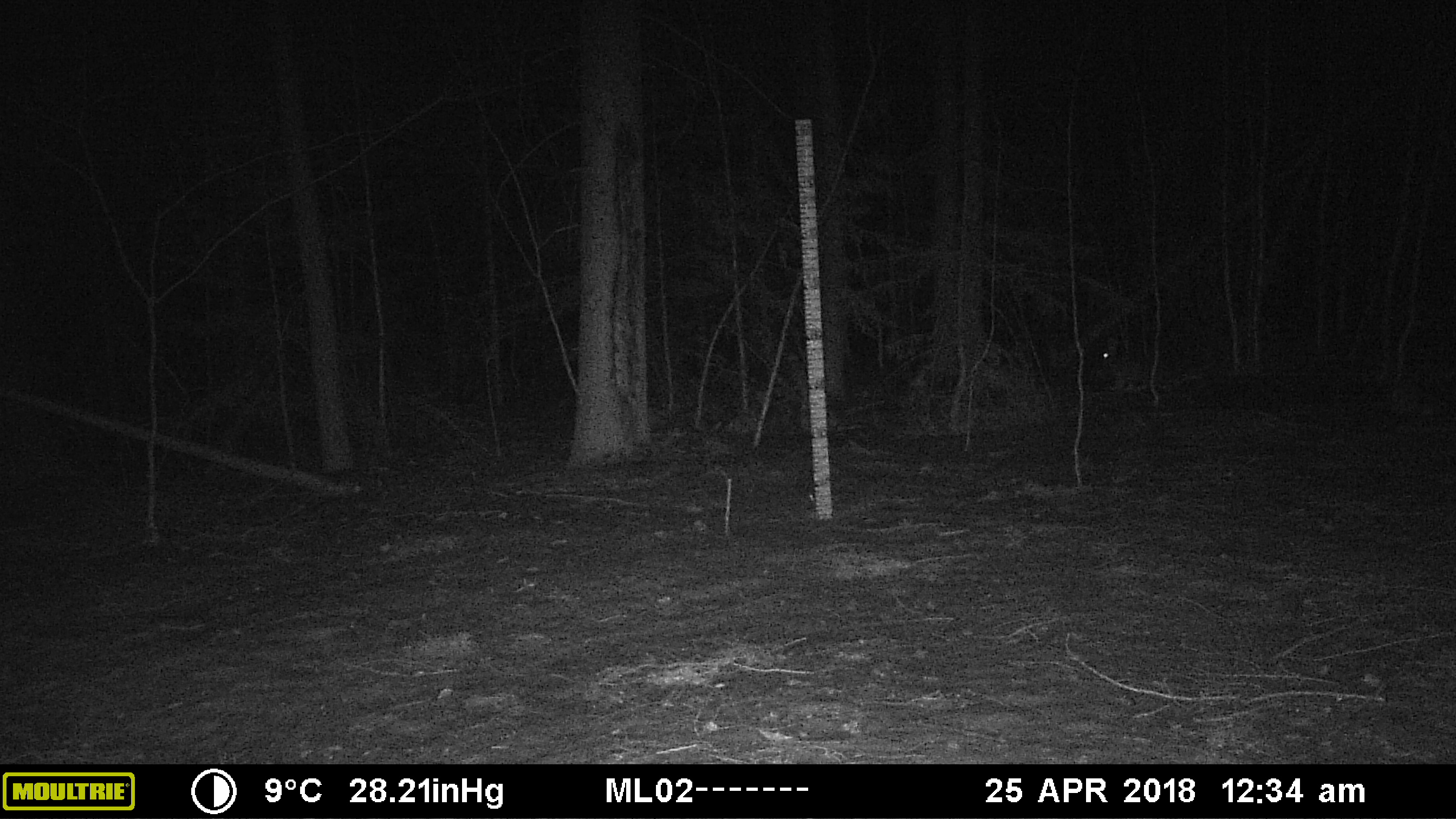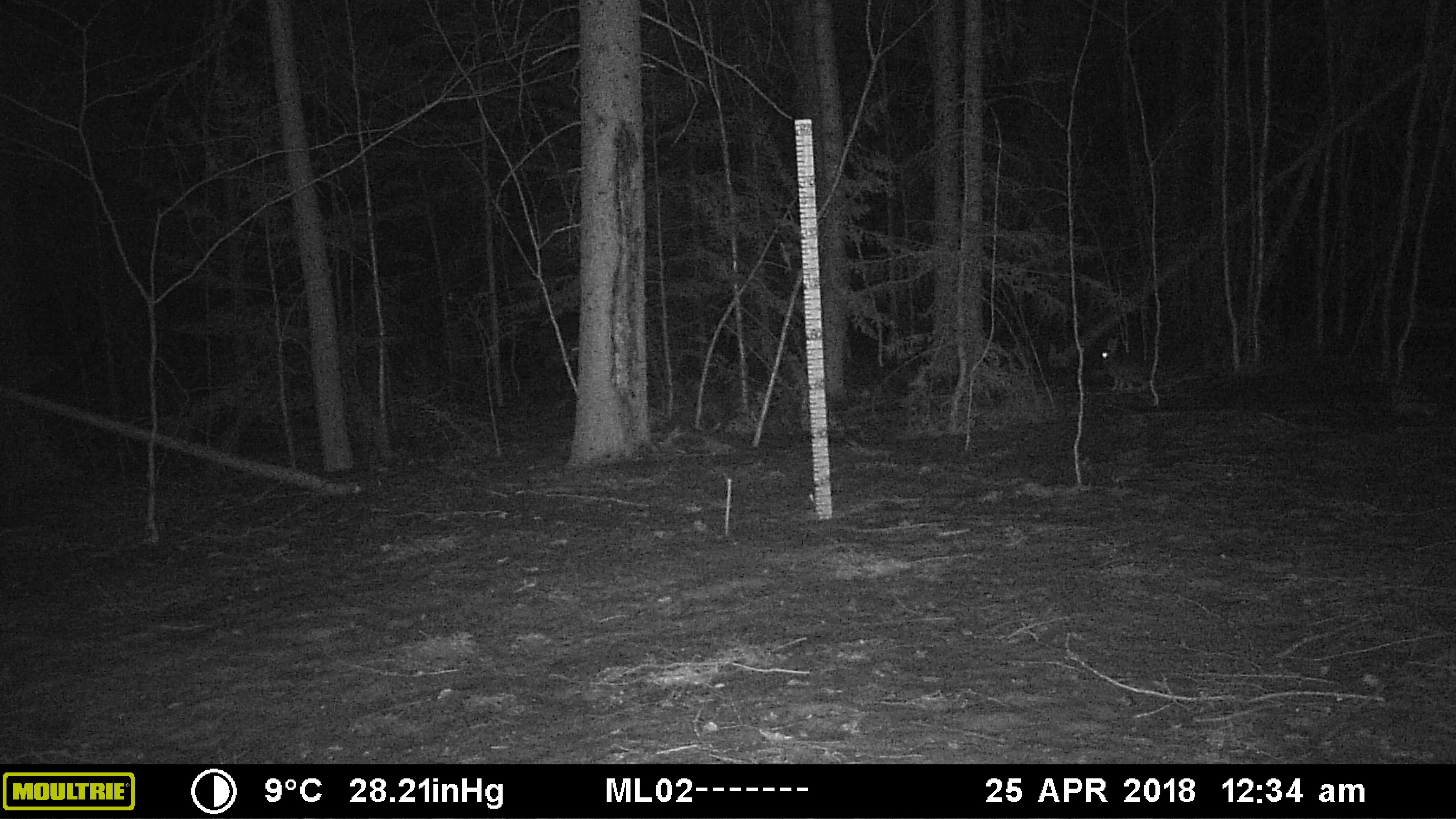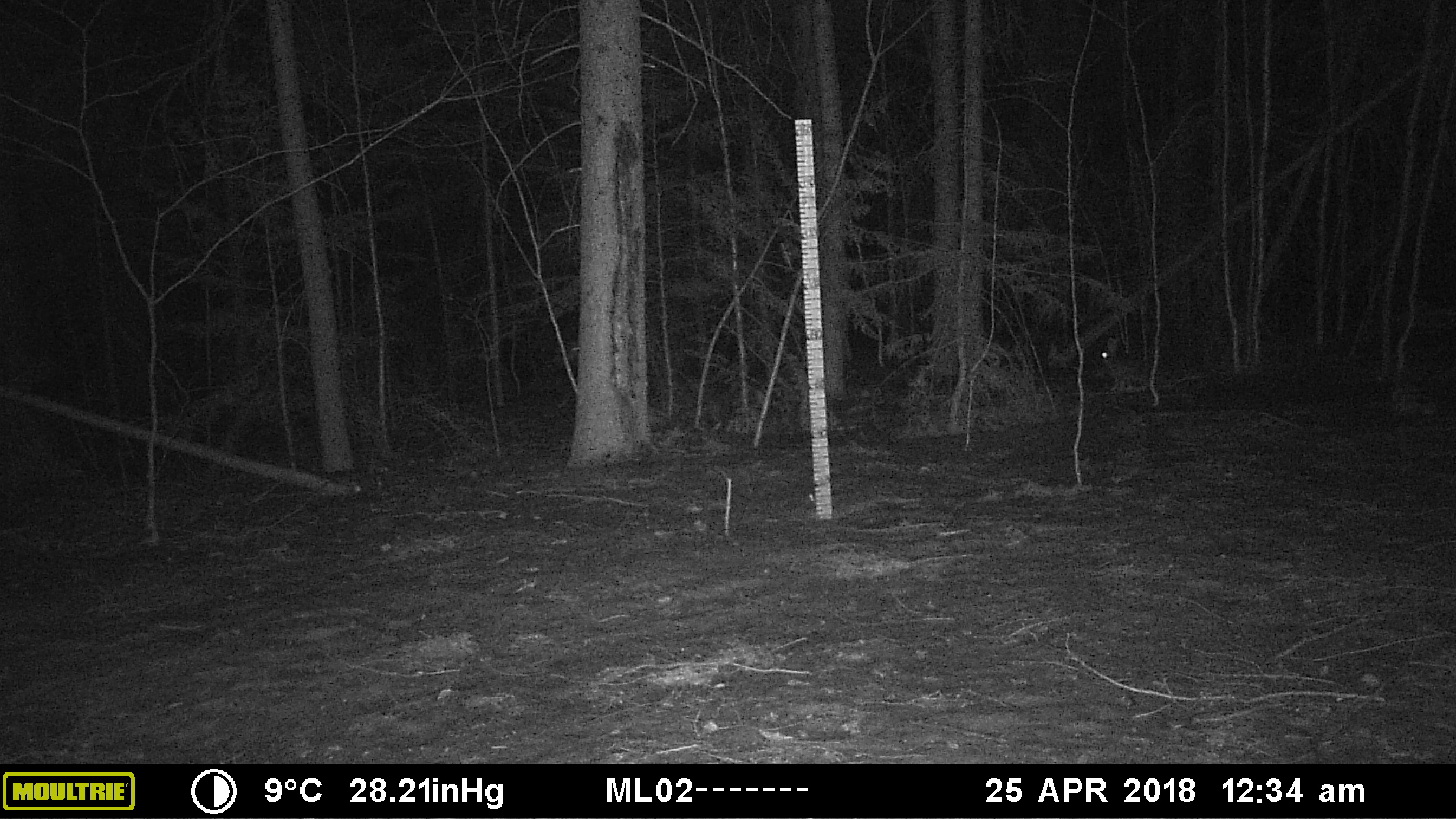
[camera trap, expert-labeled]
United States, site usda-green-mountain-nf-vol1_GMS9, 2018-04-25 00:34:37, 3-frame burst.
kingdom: Animalia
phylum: Chordata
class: Mammalia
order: Lagomorpha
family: Leporidae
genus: Lepus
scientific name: Lepus americanus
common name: snowshoe hare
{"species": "snowshoe hare (Lepus americanus)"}